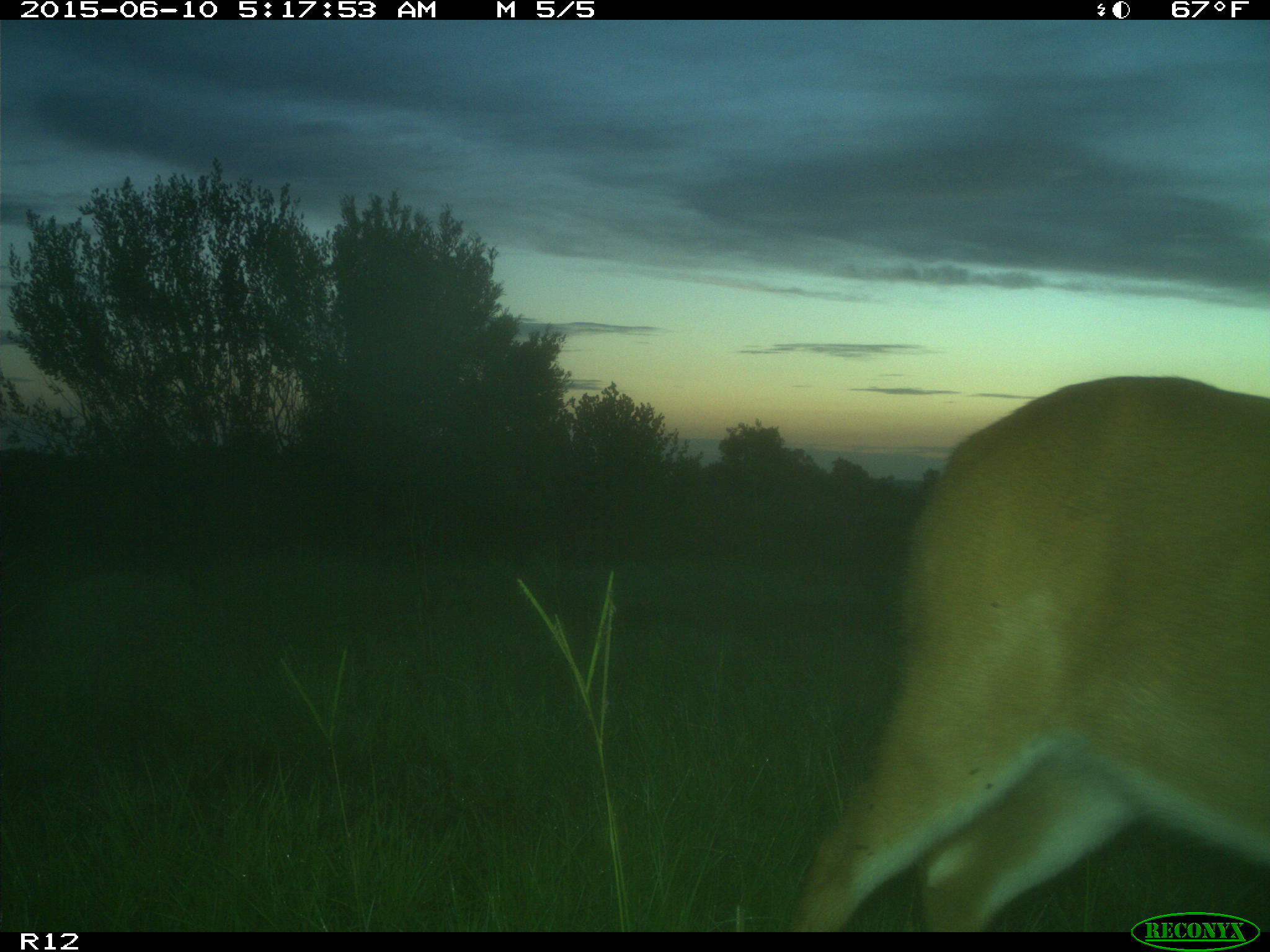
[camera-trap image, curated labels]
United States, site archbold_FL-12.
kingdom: Animalia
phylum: Chordata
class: Mammalia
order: Artiodactyla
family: Cervidae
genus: Odocoileus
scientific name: Odocoileus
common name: deer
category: unidentified deer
Unidentified deer (deer) (Odocoileus).